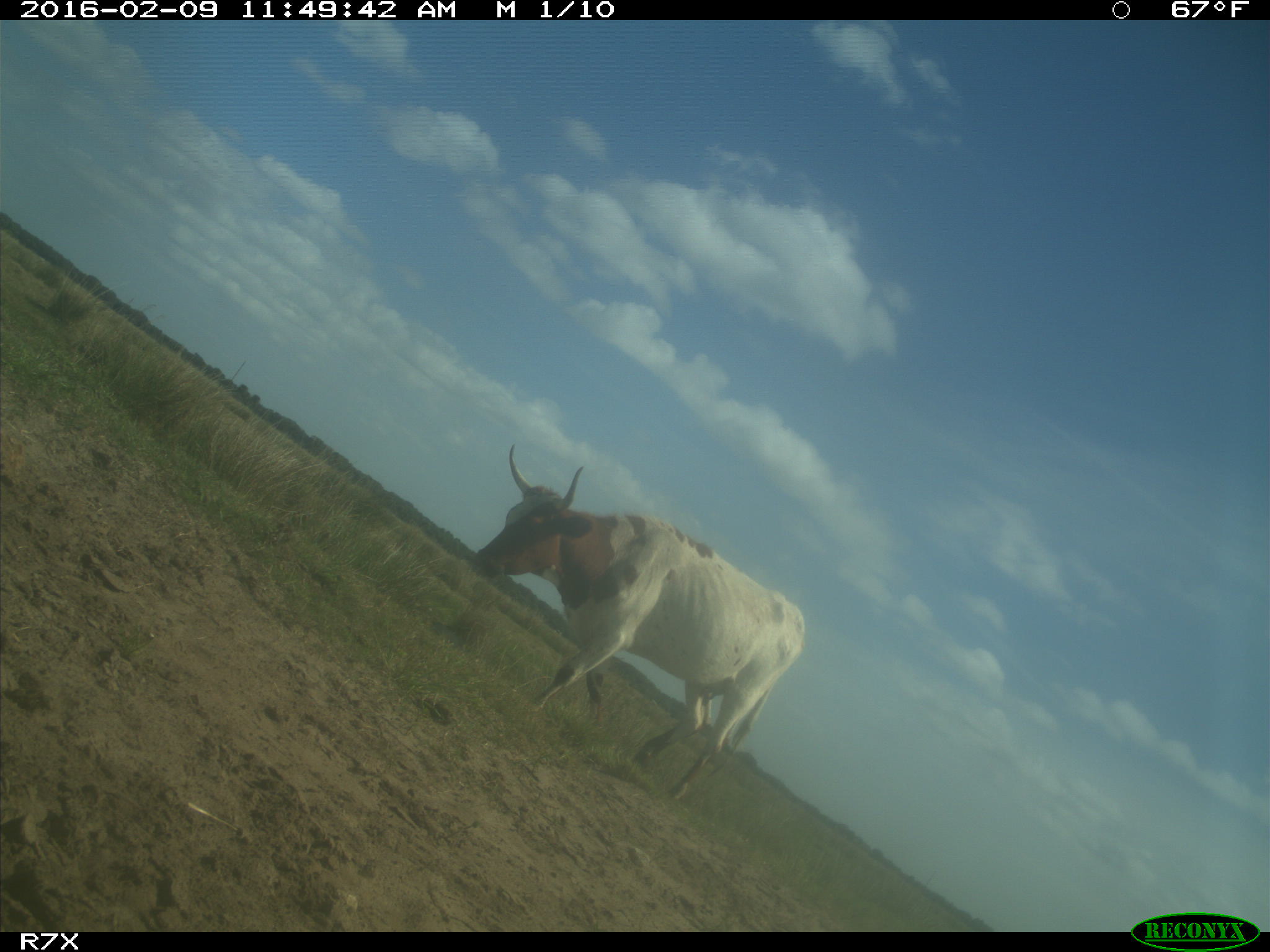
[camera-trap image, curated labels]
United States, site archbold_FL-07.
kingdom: Animalia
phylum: Chordata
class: Mammalia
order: Artiodactyla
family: Bovidae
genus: Bos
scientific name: Bos taurus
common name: domestic cow